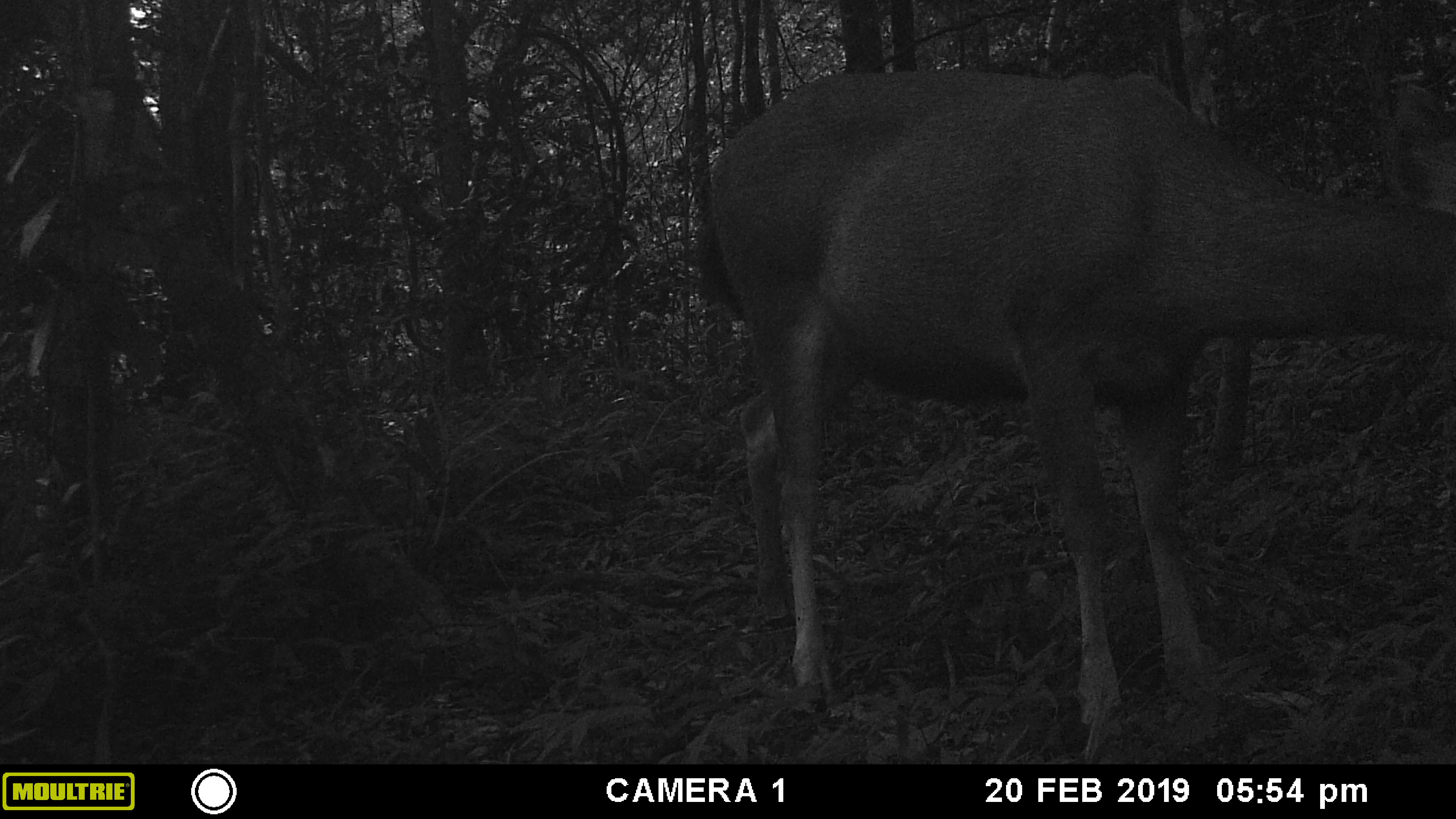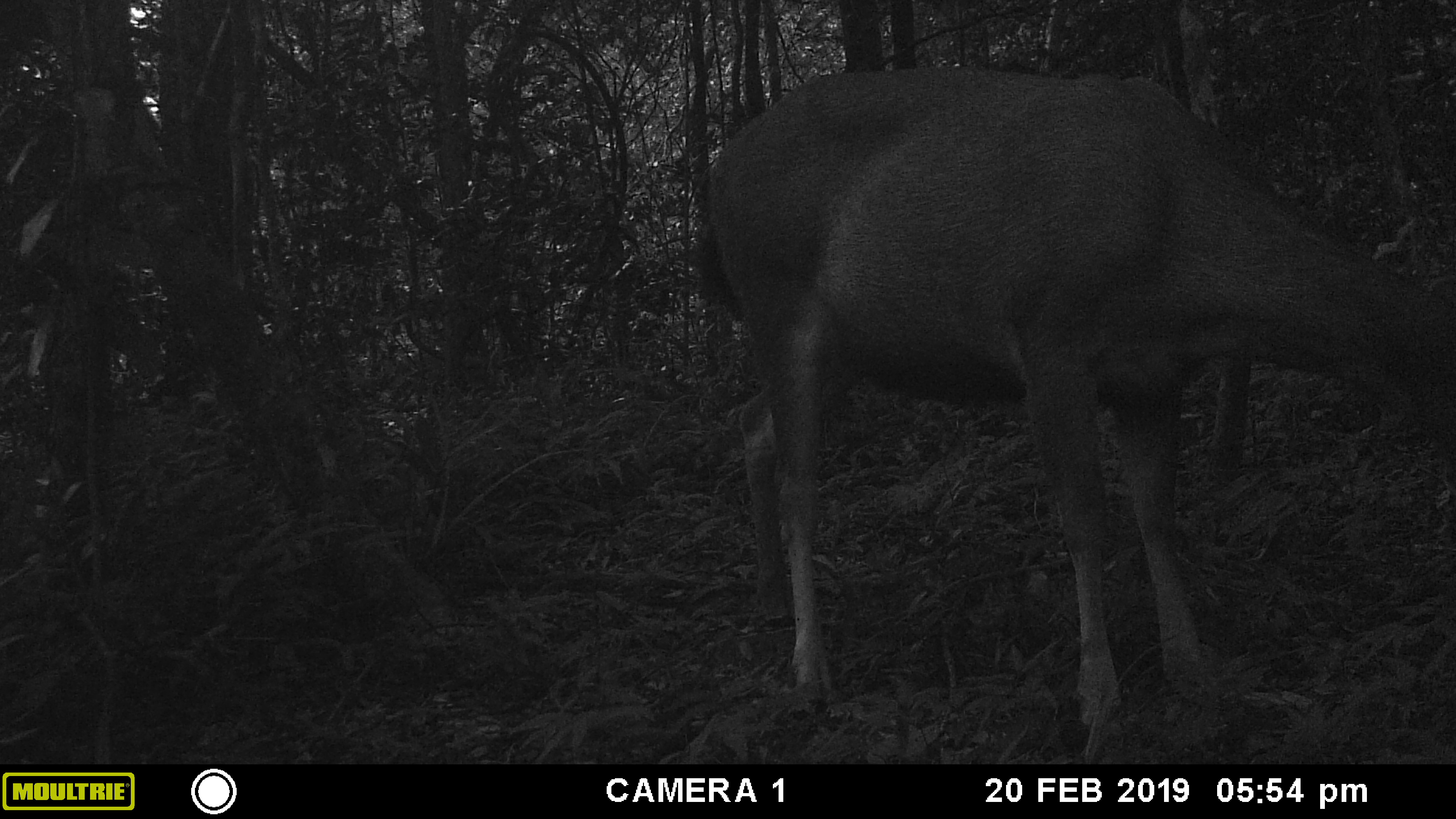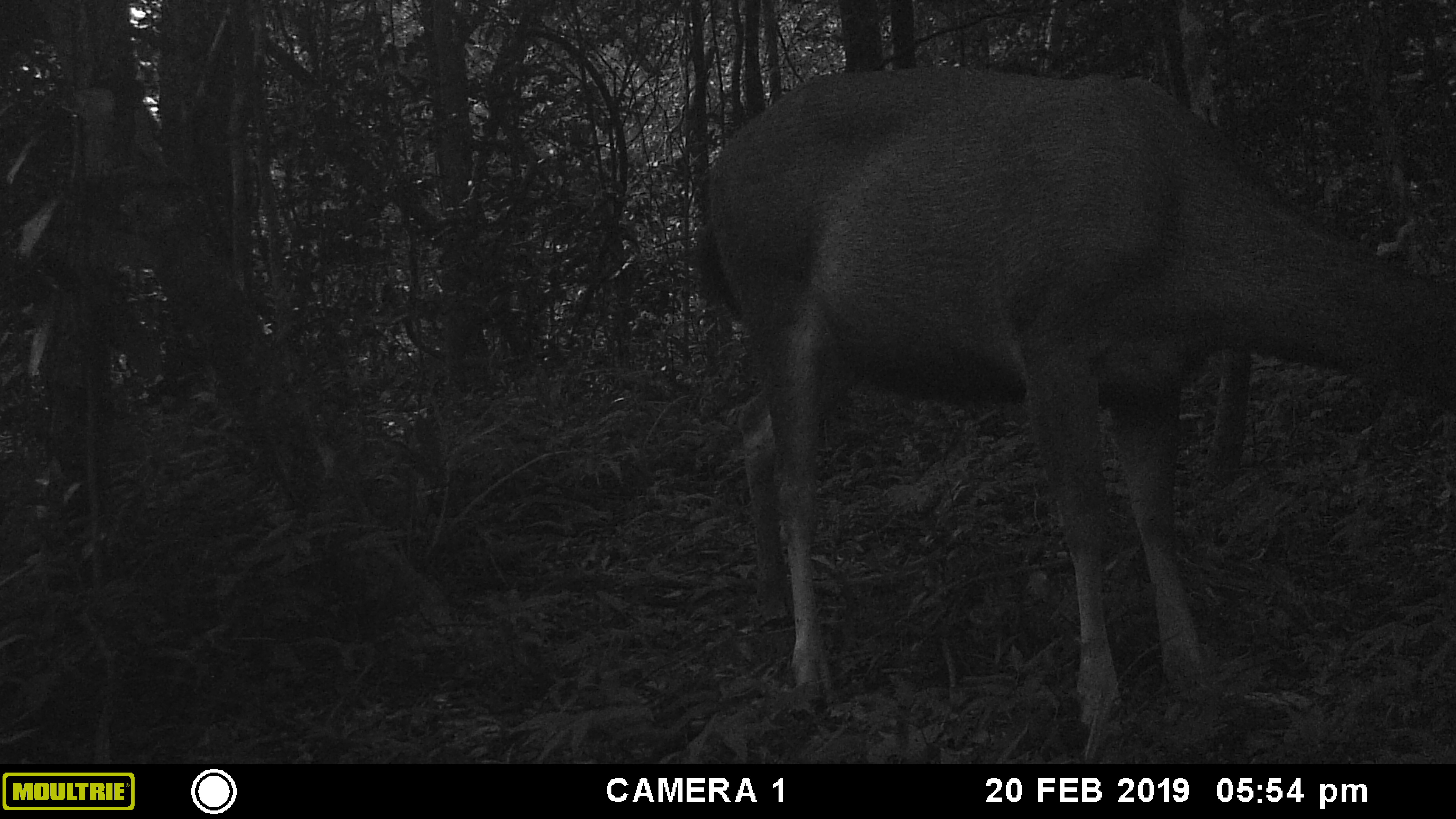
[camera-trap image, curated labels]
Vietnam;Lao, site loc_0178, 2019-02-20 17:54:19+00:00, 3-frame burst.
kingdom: Animalia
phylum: Chordata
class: Mammalia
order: Artiodactyla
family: Cervidae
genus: Rusa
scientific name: Rusa unicolor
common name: sambar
Sambar (Rusa unicolor). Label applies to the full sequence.